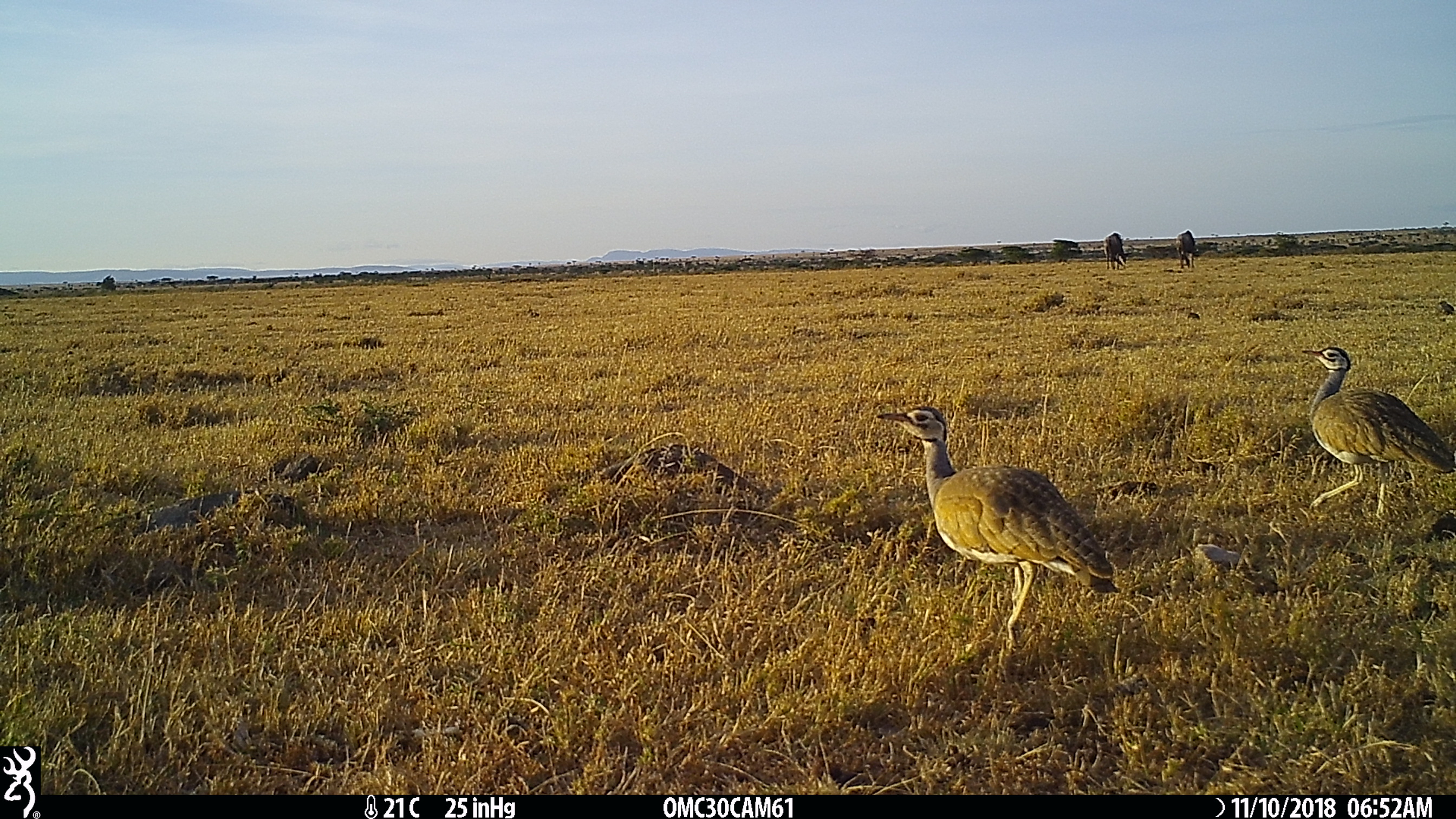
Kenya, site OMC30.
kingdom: Animalia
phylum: Chordata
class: Mammalia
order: Artiodactyla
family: Bovidae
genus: Connochaetes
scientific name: Connochaetes taurinus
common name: blue wildebeest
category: wildebeest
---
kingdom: Animalia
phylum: Chordata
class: Aves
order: Otidiformes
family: Otididae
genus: Eupodotis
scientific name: Eupodotis senegalensis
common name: white-bellied bustard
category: bustard white bellied